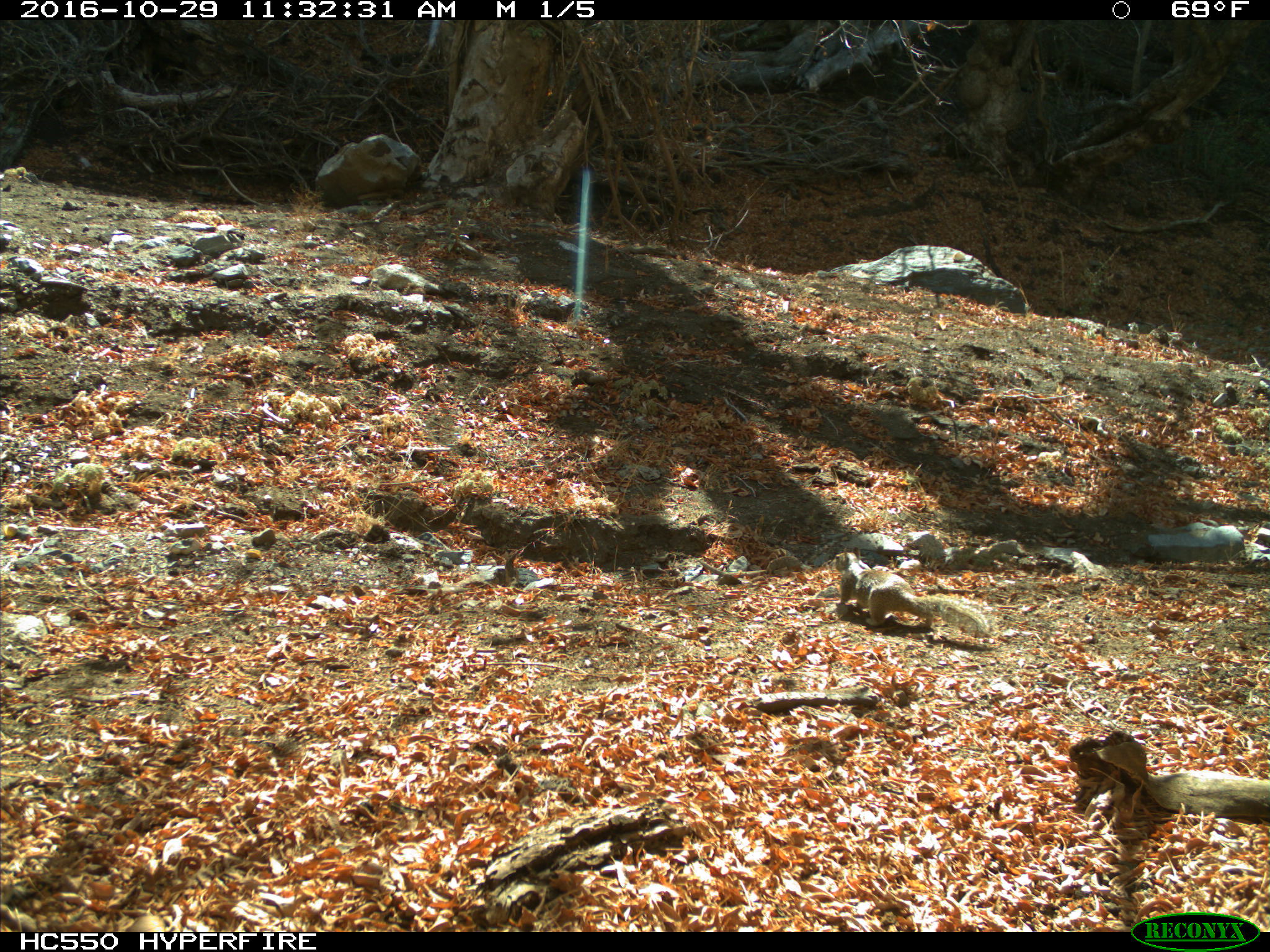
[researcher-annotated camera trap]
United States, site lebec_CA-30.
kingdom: Animalia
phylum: Chordata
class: Mammalia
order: Rodentia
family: Sciuridae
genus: Otospermophilus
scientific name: Otospermophilus beecheyi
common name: california ground squirrel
Otospermophilus beecheyi (california ground squirrel).